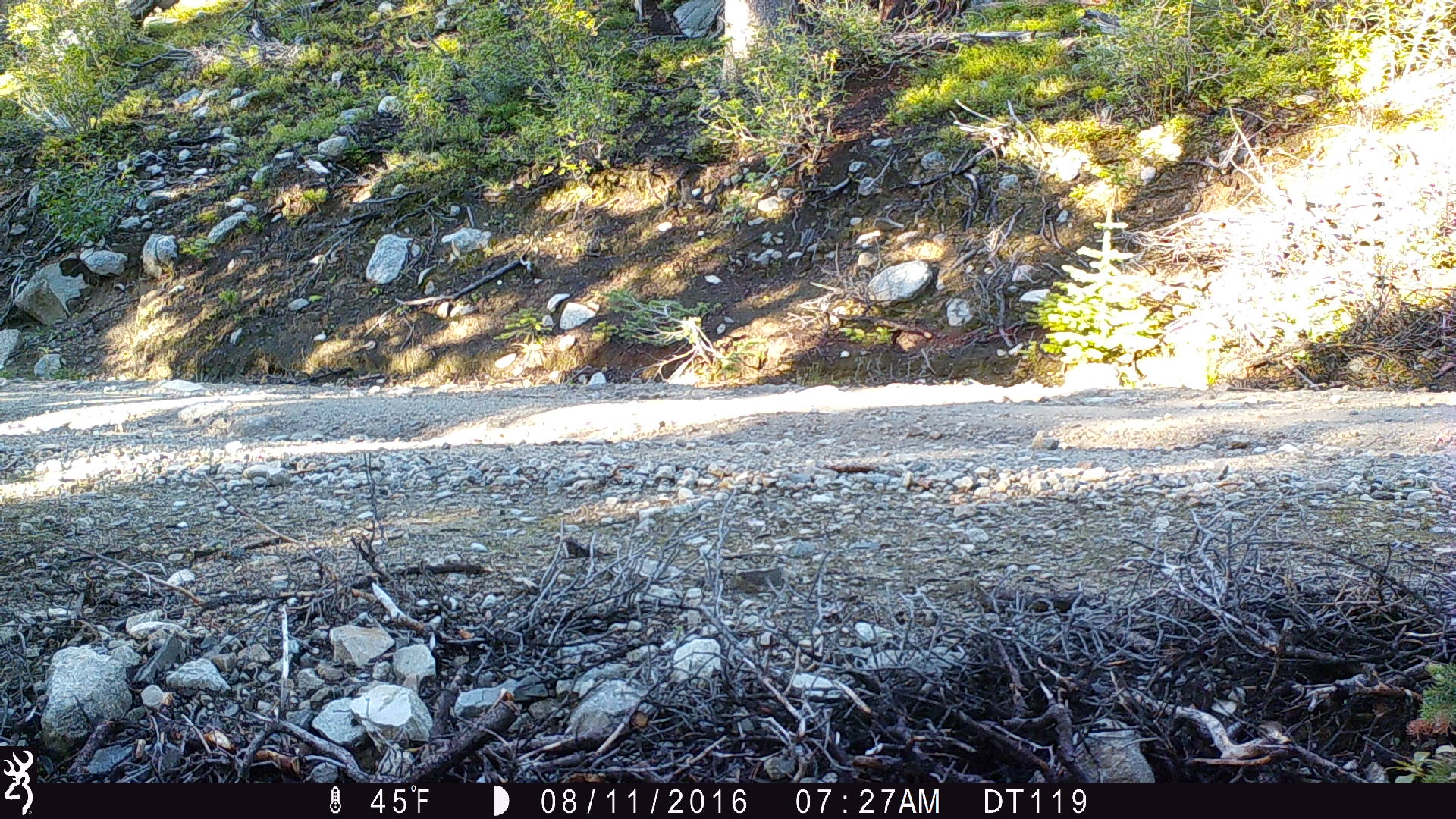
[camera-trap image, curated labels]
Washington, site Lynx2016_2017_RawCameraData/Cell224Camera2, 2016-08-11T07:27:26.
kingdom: Animalia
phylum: Chordata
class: Mammalia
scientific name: Mammalia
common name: small mammal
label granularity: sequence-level